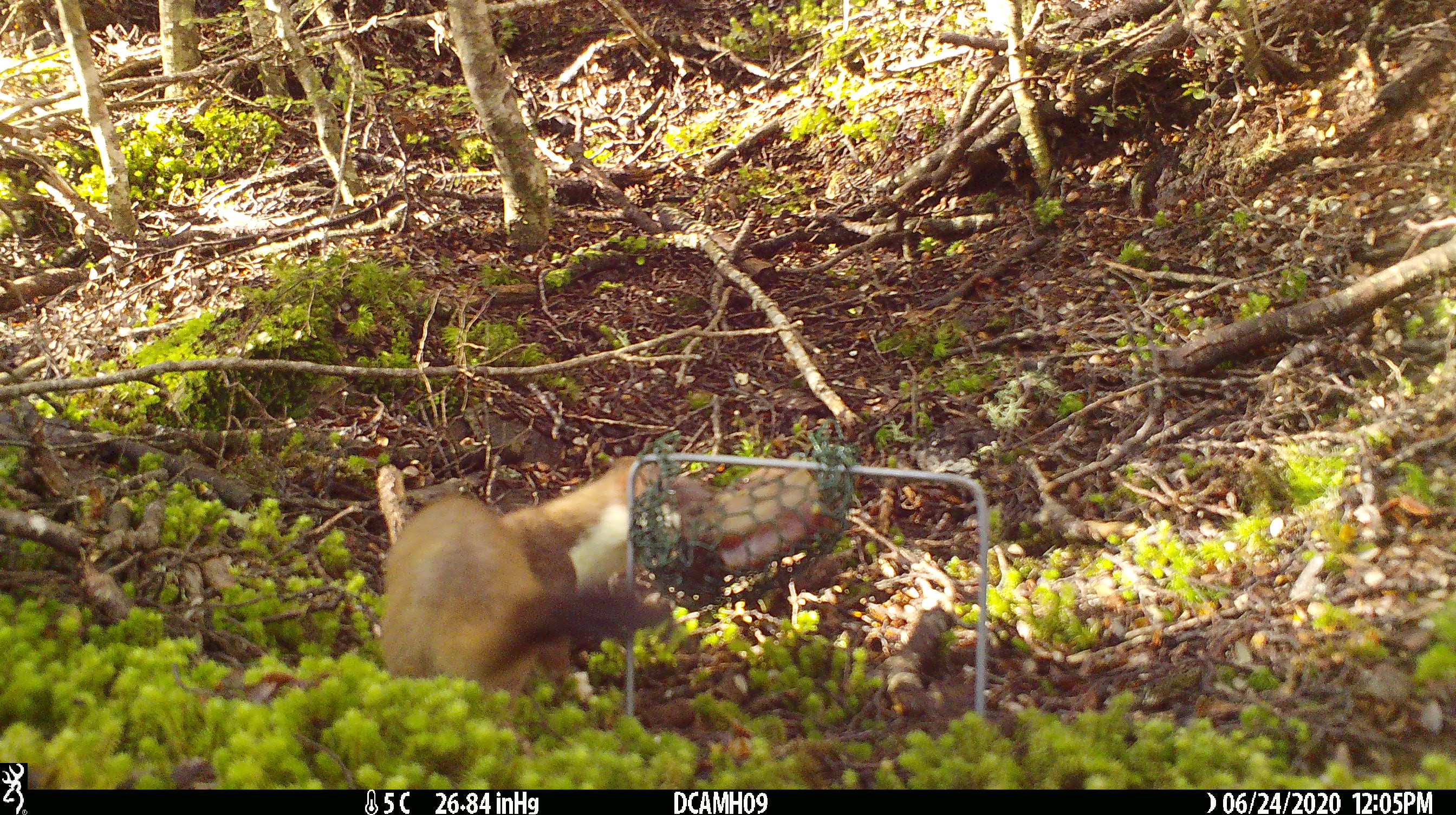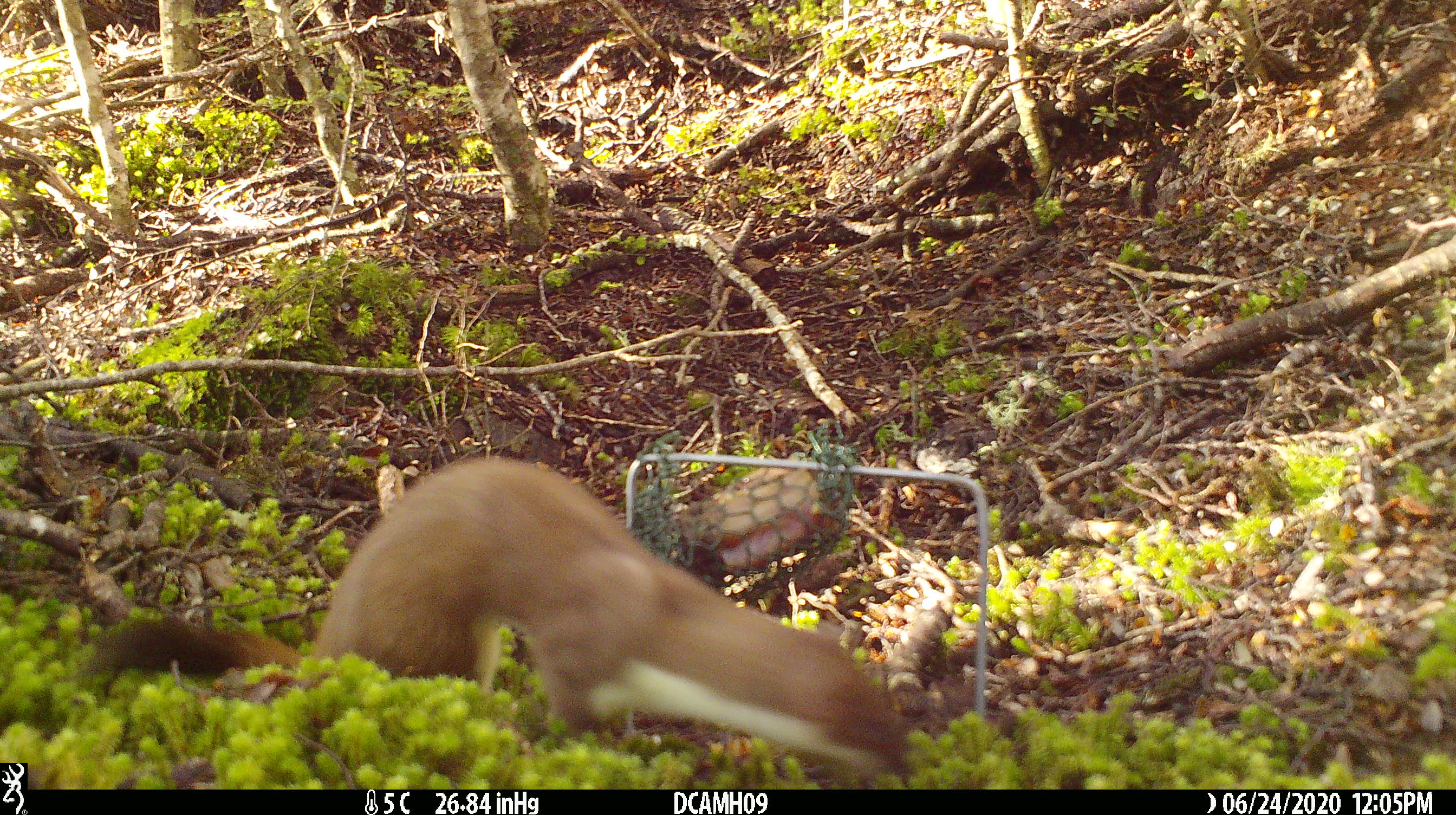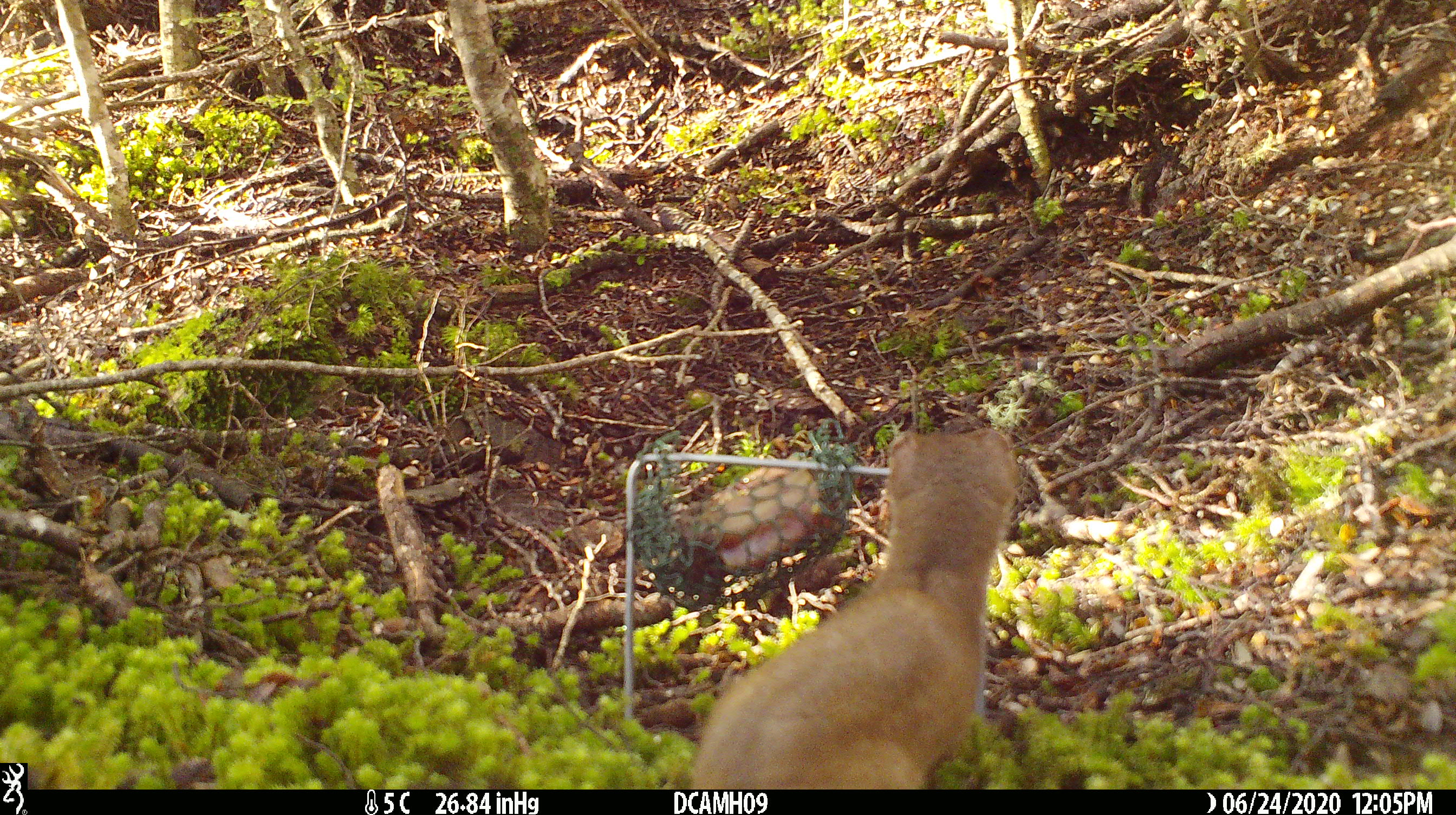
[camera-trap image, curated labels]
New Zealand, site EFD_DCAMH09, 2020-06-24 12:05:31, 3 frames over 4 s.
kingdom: Animalia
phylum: Chordata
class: Mammalia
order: Carnivora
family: Mustelidae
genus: Mustela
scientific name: Mustela erminea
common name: stoat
Stoat (Mustela erminea).